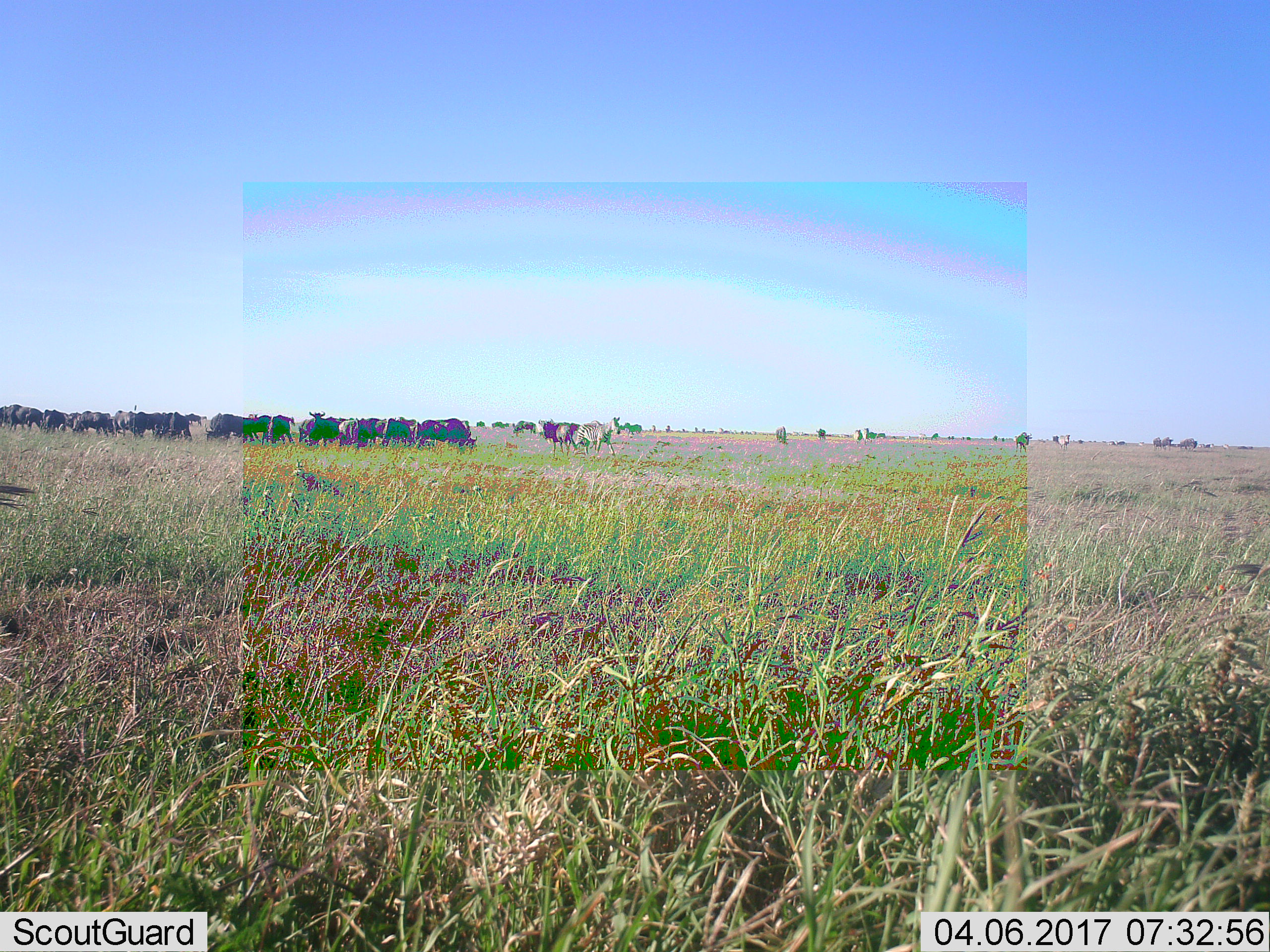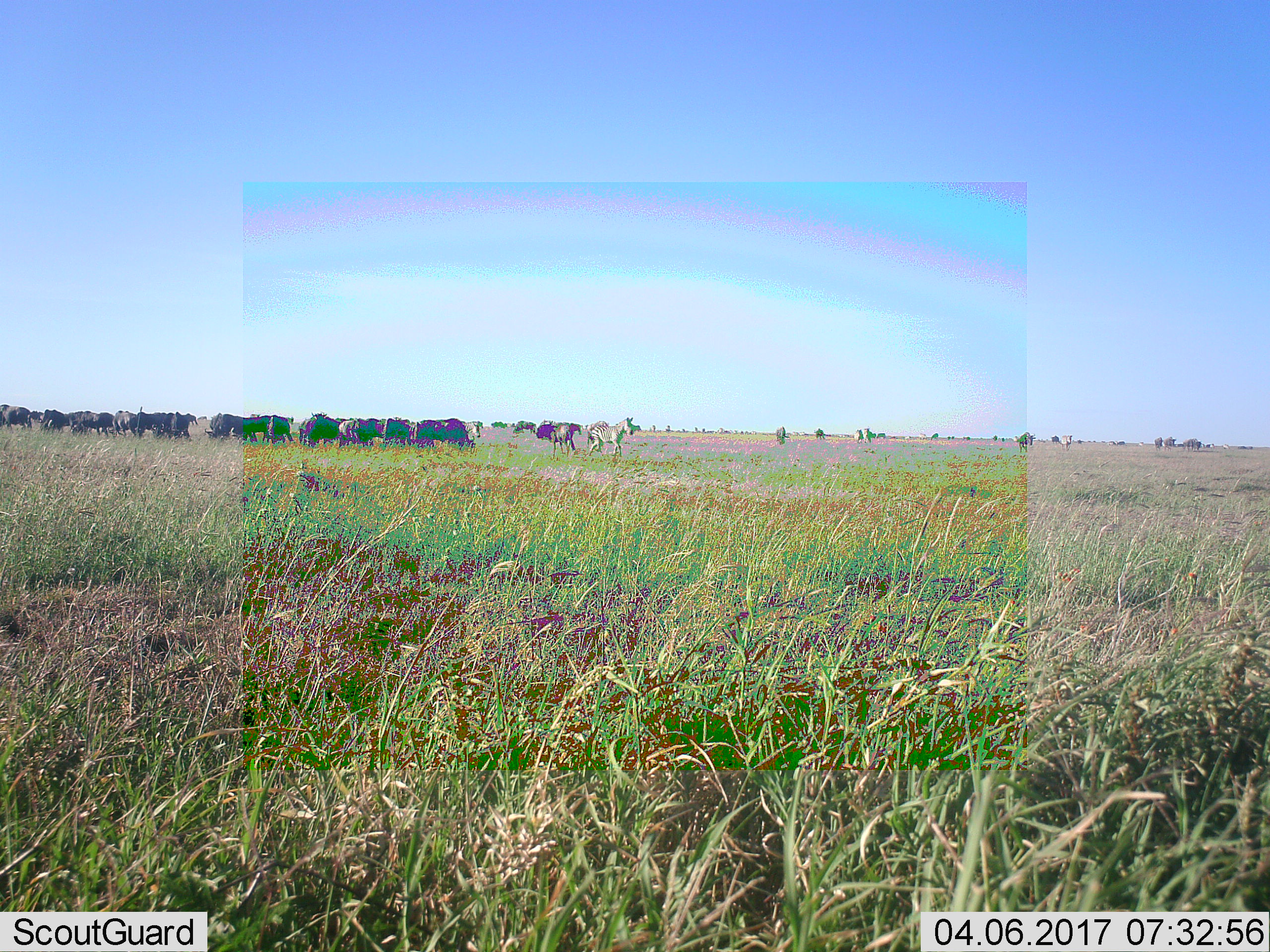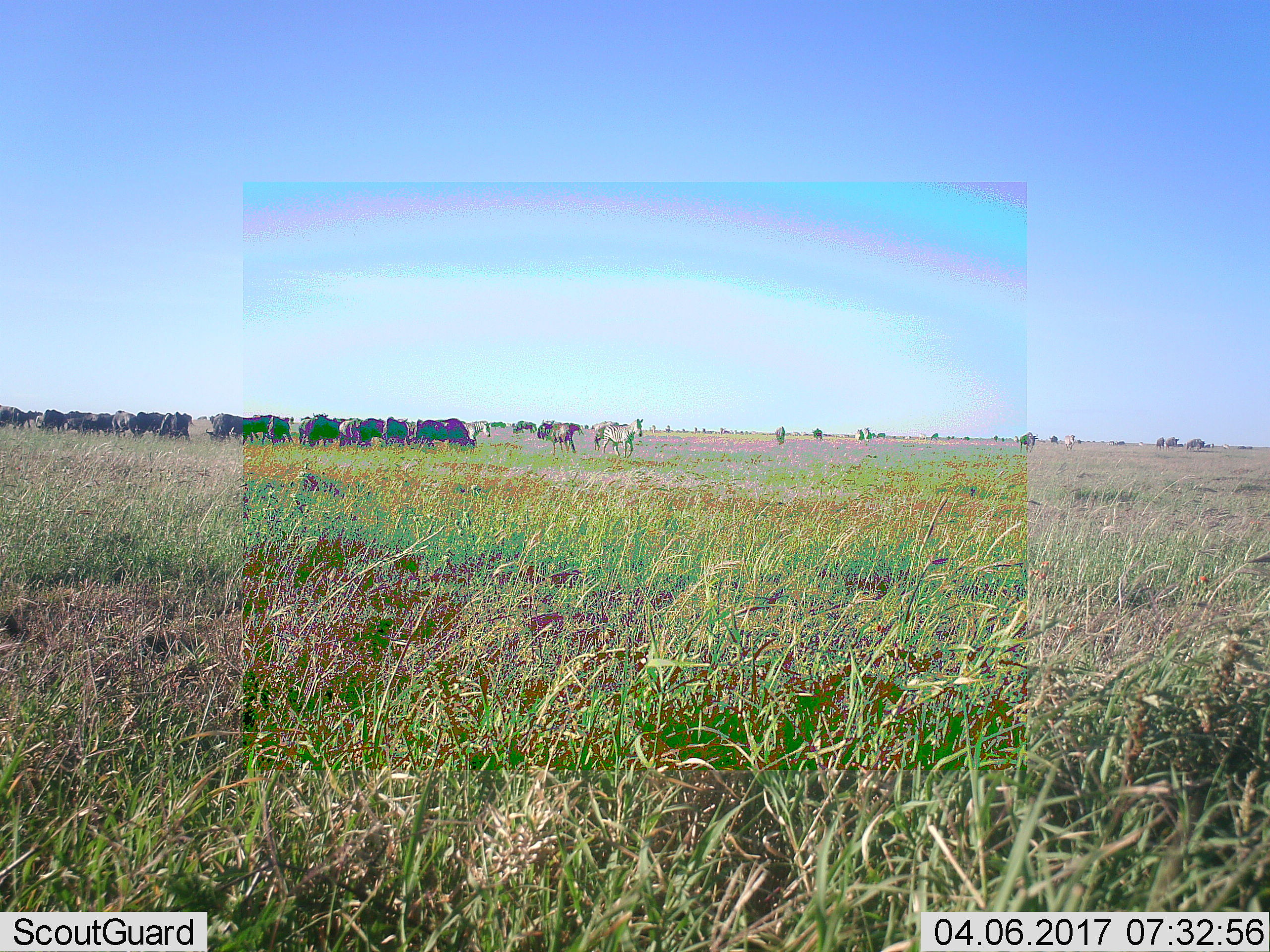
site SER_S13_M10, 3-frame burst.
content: unidentified animal